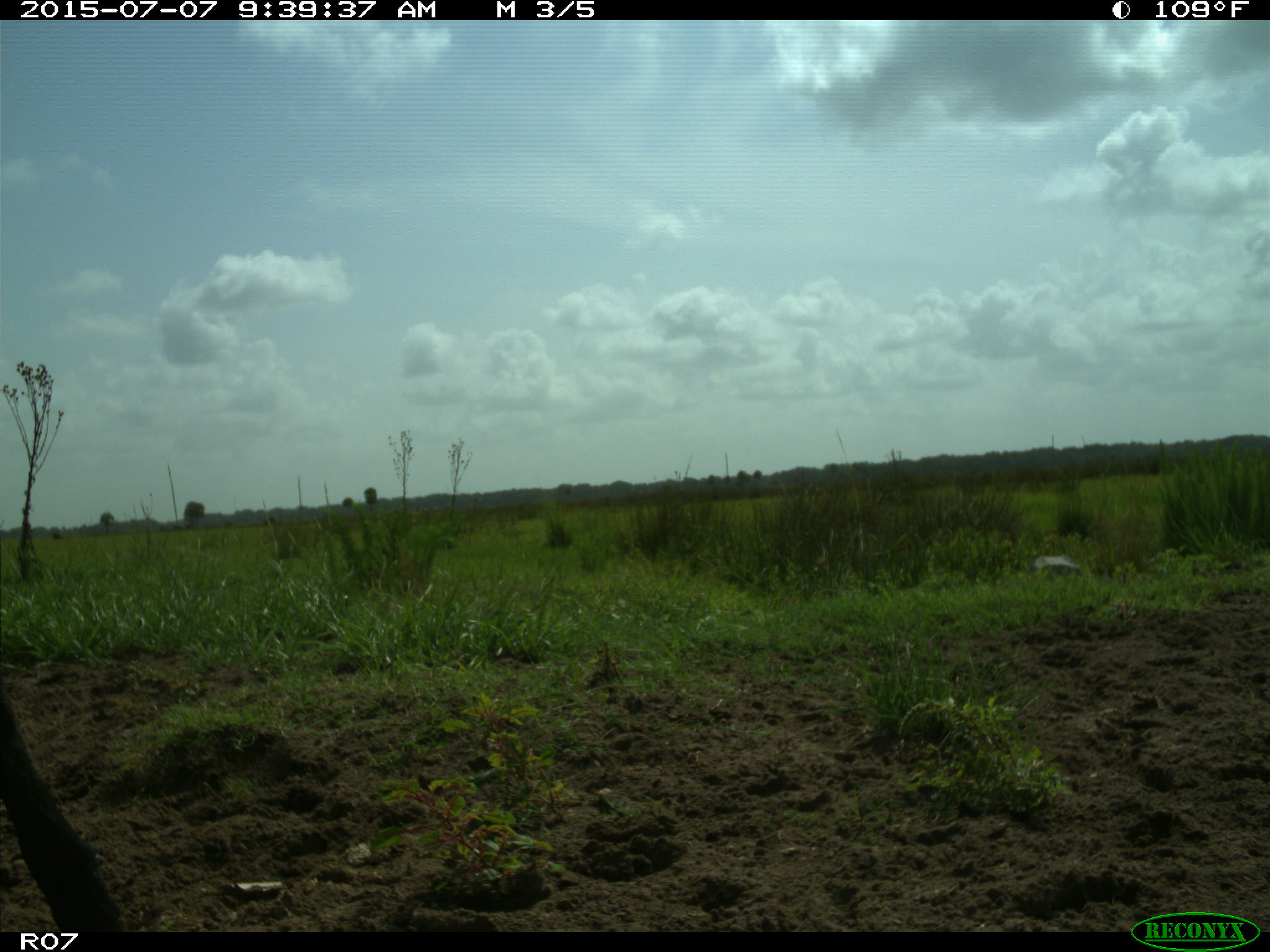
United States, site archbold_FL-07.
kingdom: Animalia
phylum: Chordata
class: Mammalia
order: Artiodactyla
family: Bovidae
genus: Bos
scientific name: Bos taurus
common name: domestic cow